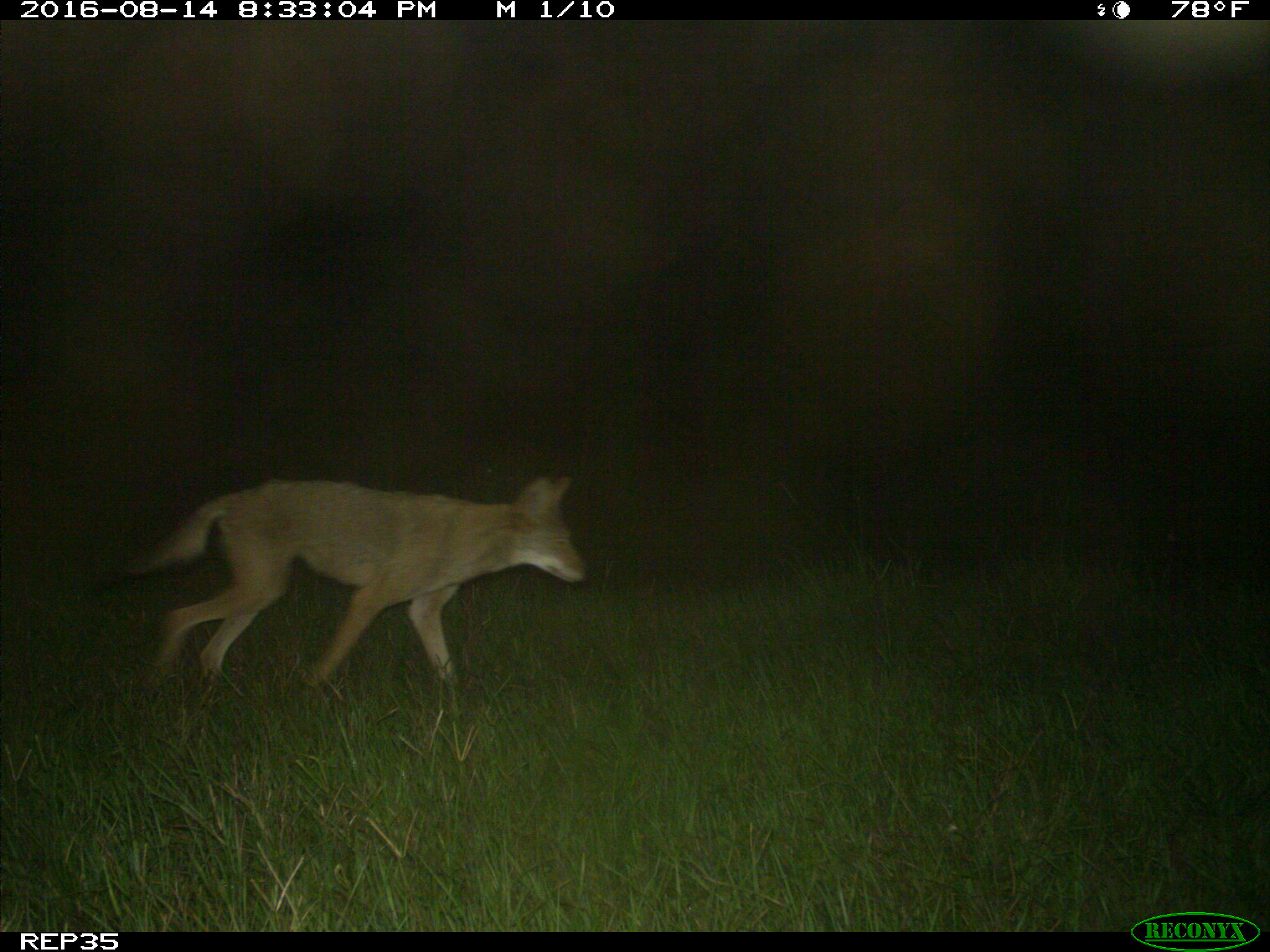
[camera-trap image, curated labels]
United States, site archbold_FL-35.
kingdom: Animalia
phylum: Chordata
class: Mammalia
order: Carnivora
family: Canidae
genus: Canis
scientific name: Canis latrans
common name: coyote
Canis latrans (coyote).